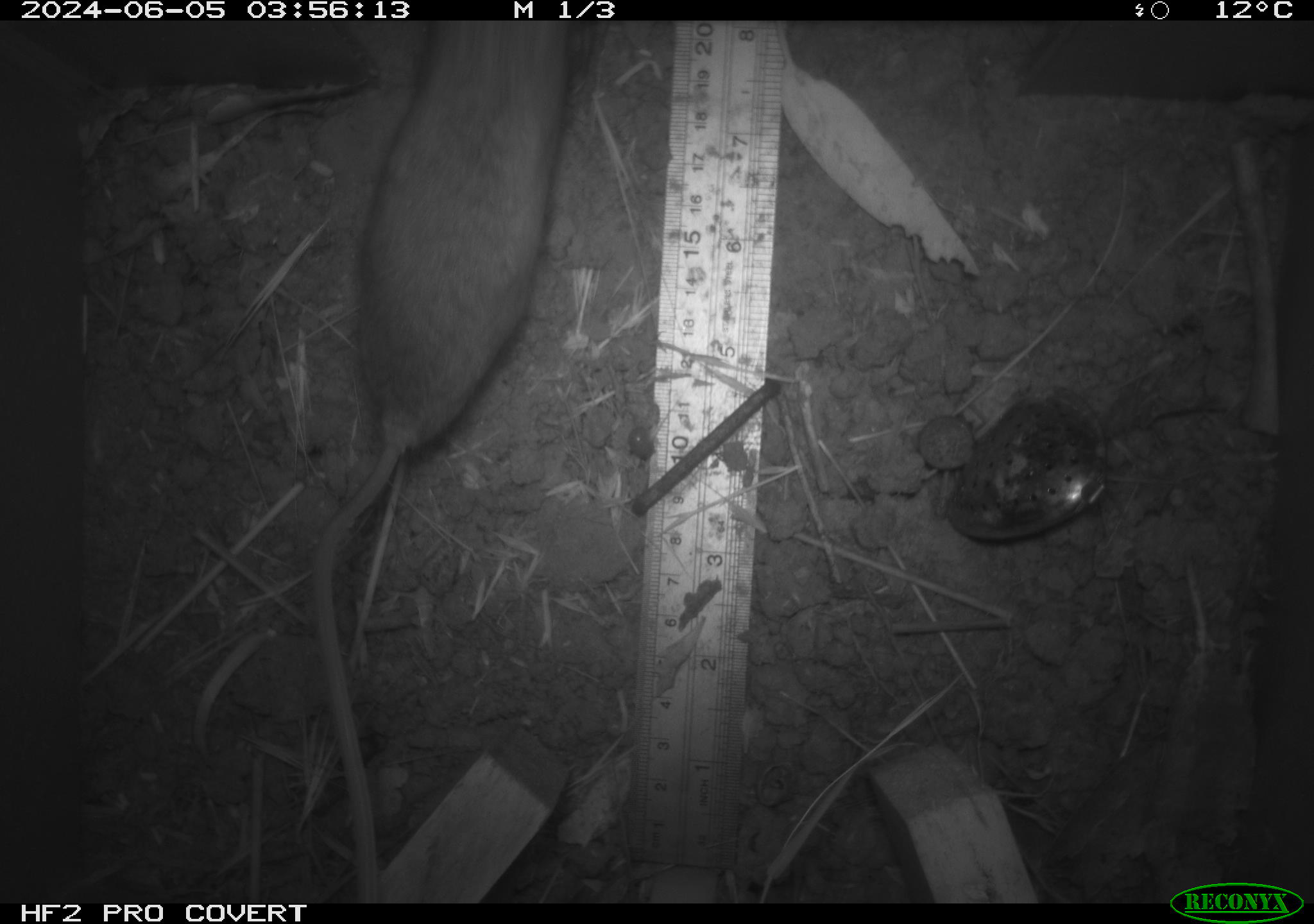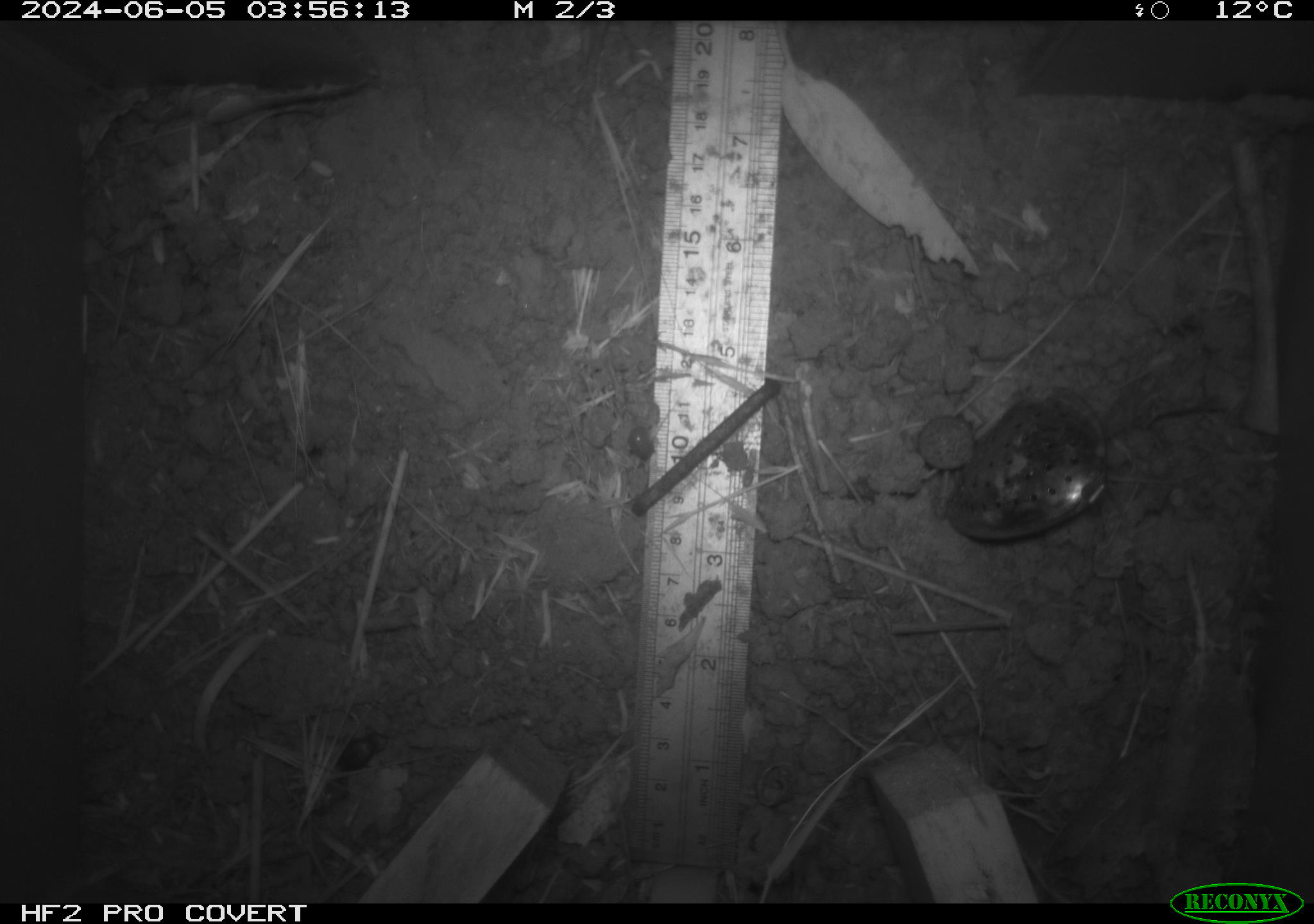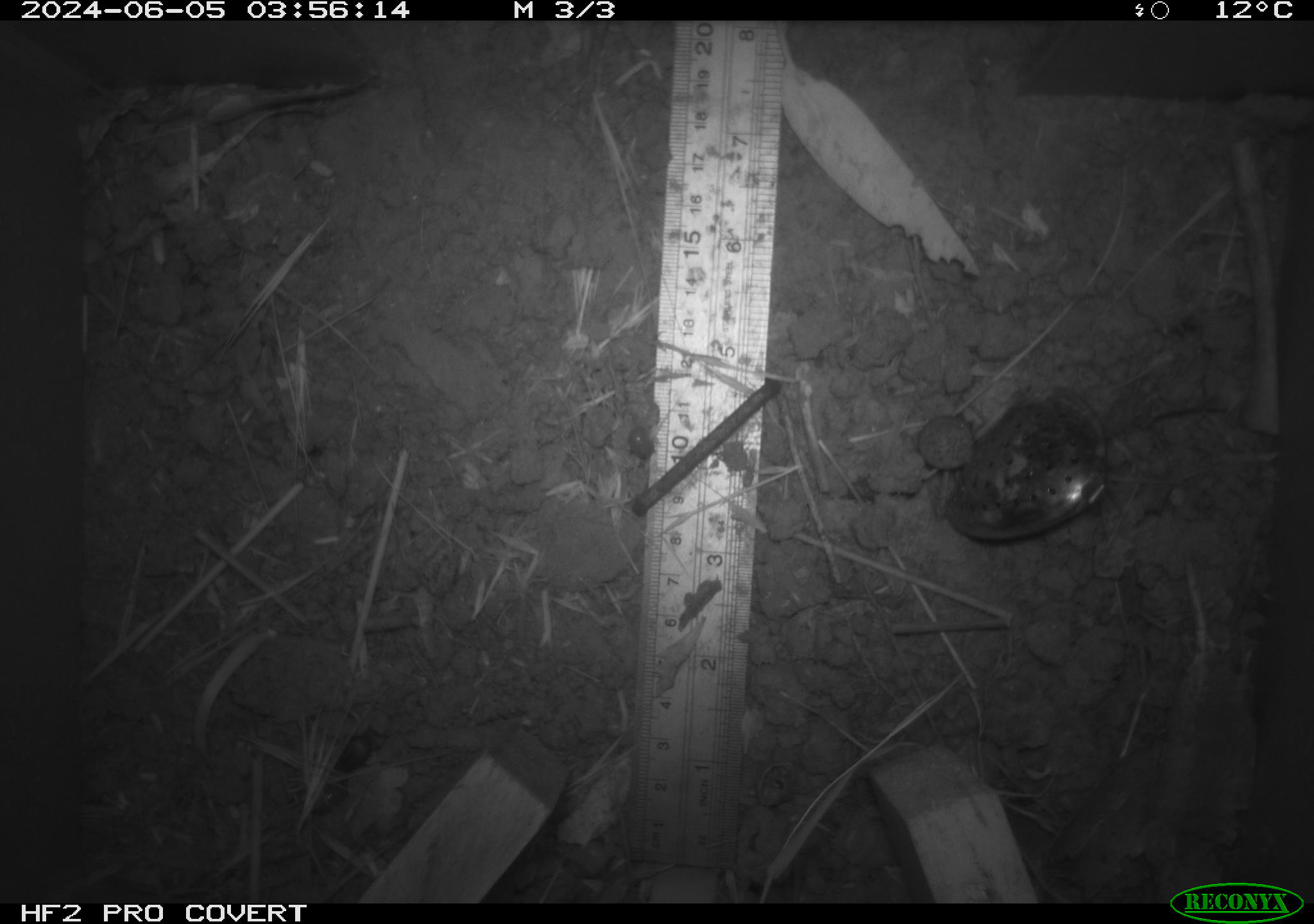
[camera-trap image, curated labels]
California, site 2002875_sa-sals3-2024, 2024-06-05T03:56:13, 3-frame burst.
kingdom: Animalia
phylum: Chordata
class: Mammalia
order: Rodentia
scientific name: Rodentia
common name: rodent